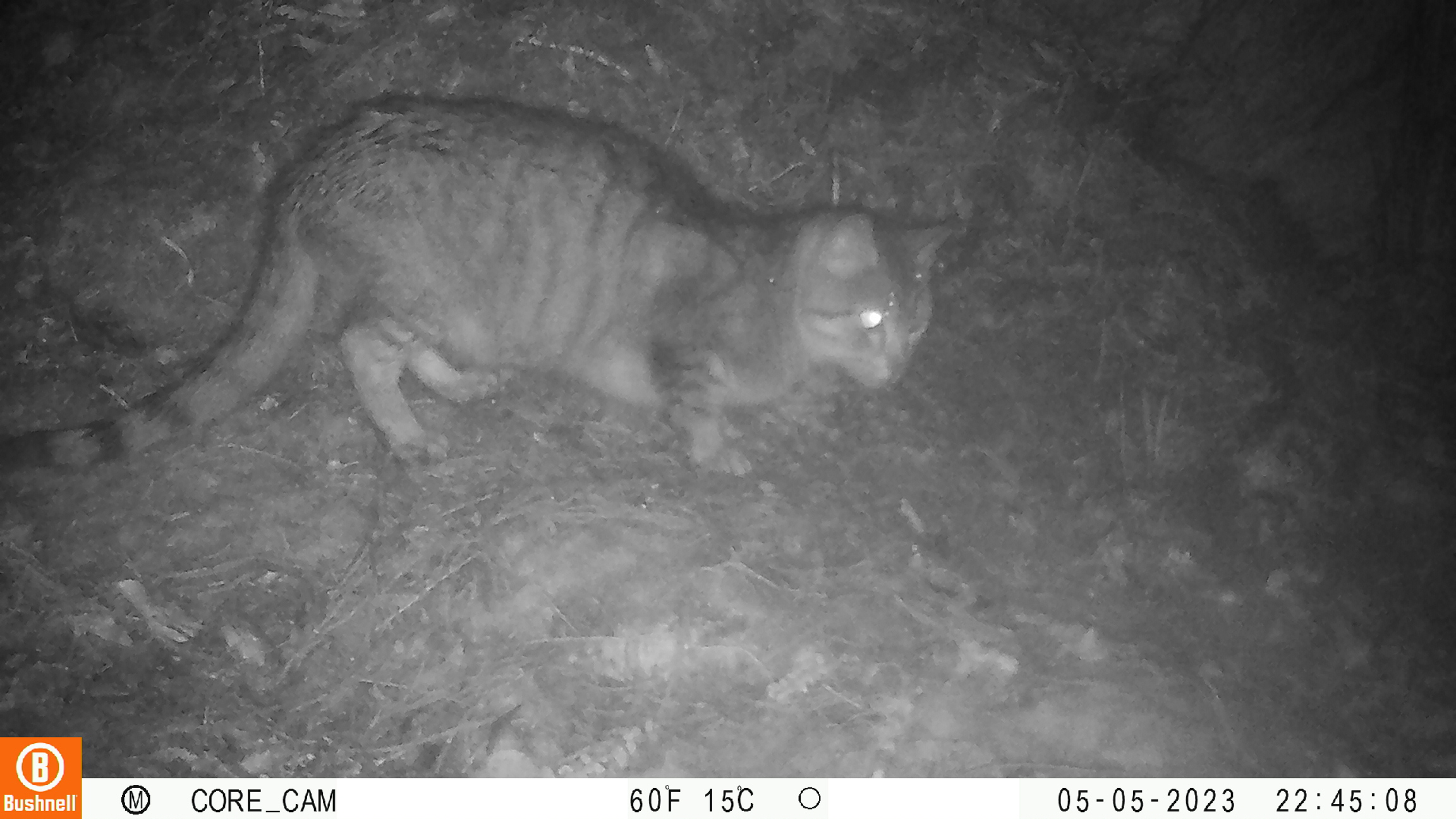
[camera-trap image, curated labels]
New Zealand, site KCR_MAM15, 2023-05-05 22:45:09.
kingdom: Animalia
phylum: Chordata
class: Mammalia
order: Carnivora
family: Felidae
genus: Felis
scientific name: Felis catus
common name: domestic cat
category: cat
Cat (domestic cat) (Felis catus).